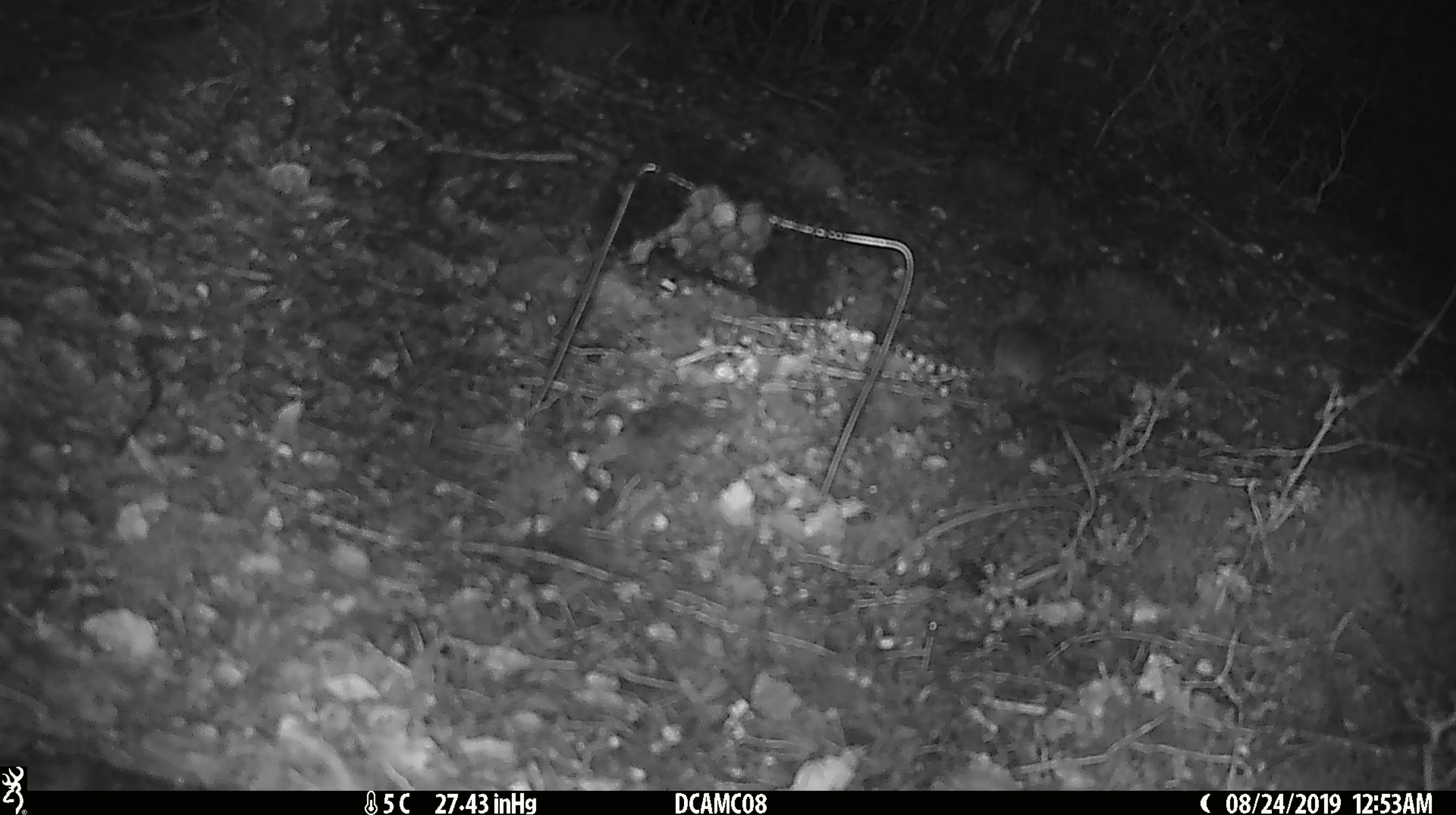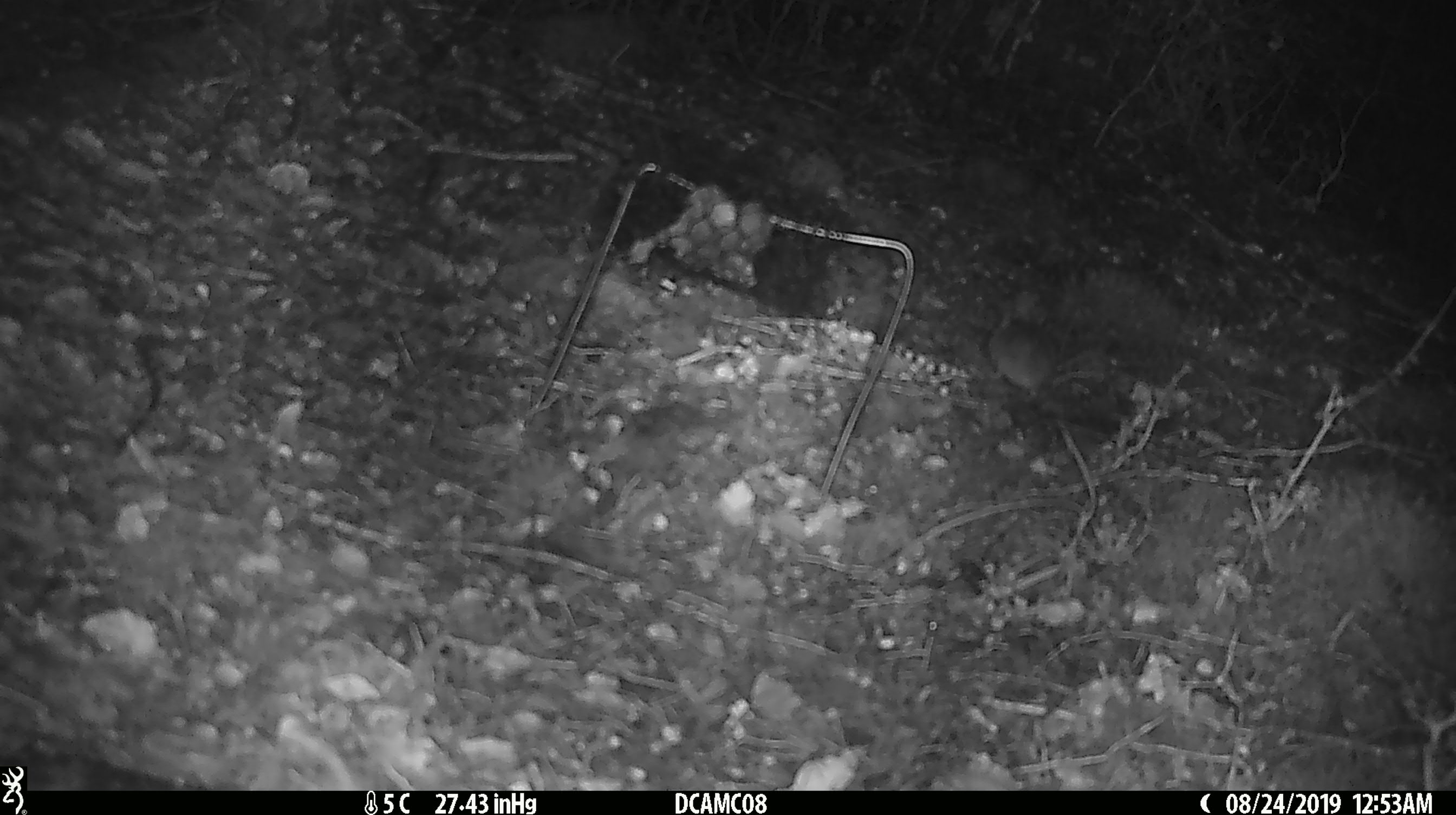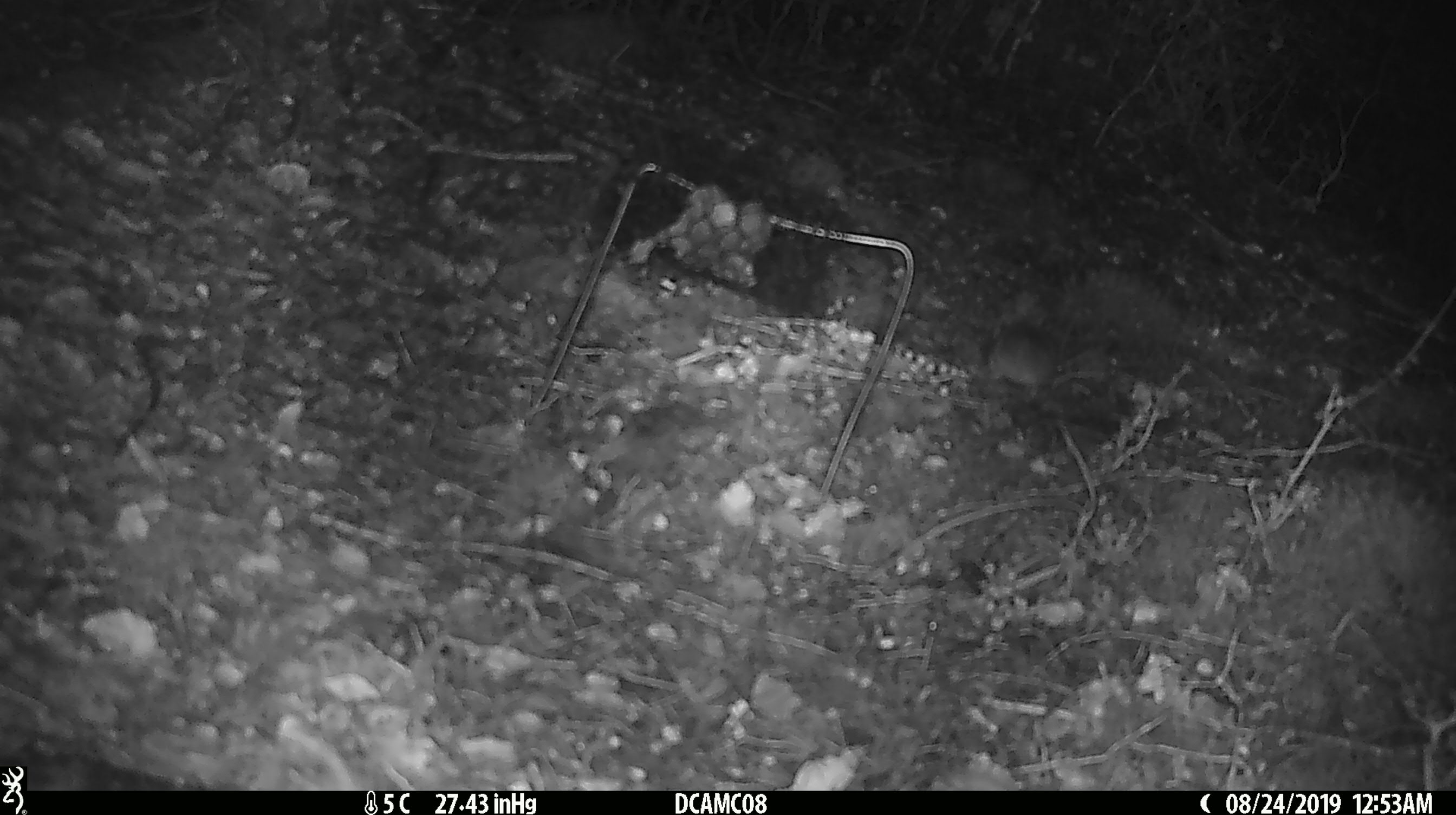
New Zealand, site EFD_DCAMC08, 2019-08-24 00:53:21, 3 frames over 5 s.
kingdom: Animalia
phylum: Chordata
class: Mammalia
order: Rodentia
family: Muridae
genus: Mus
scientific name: Mus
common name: mouse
Mouse (Mus).